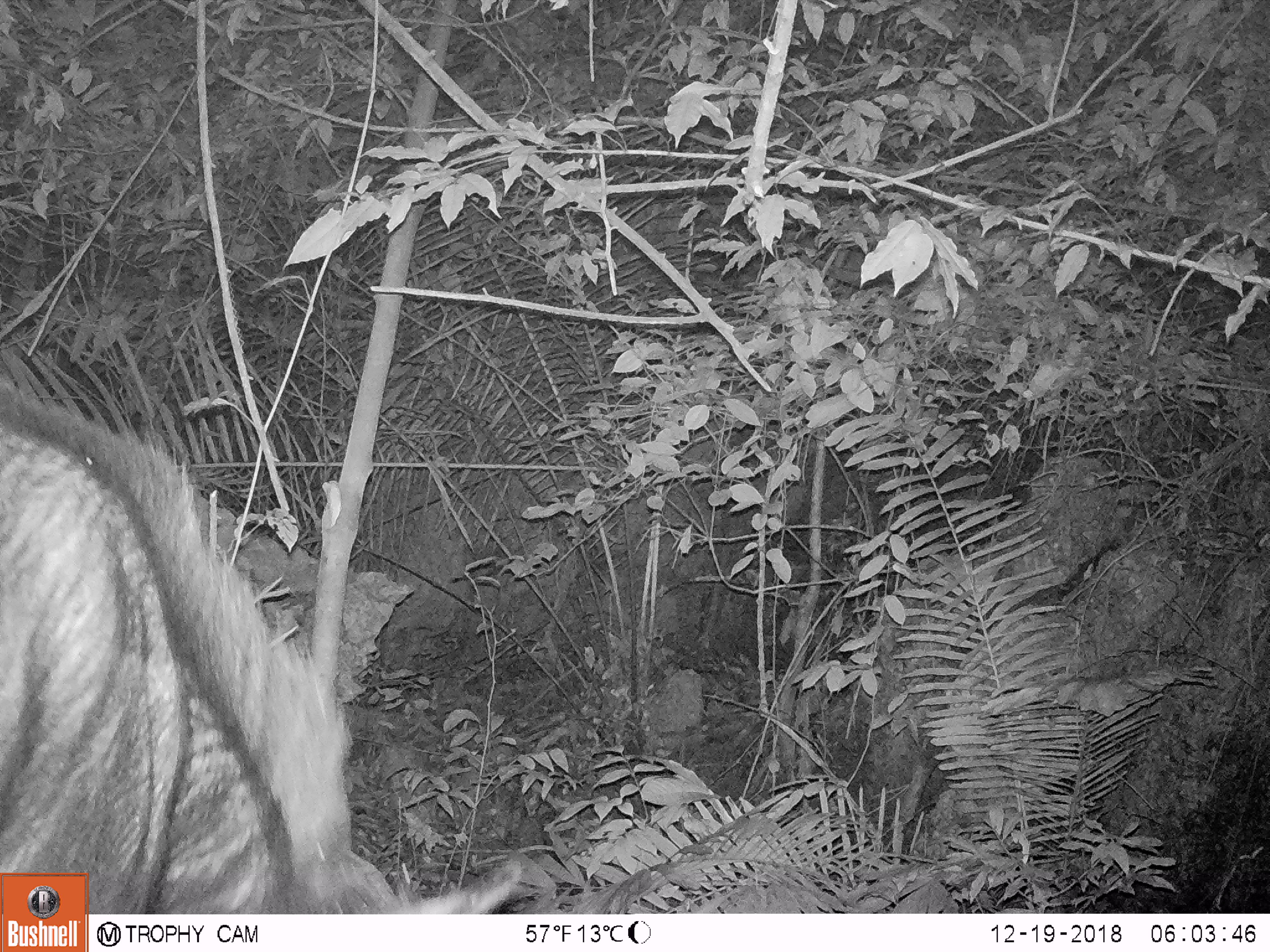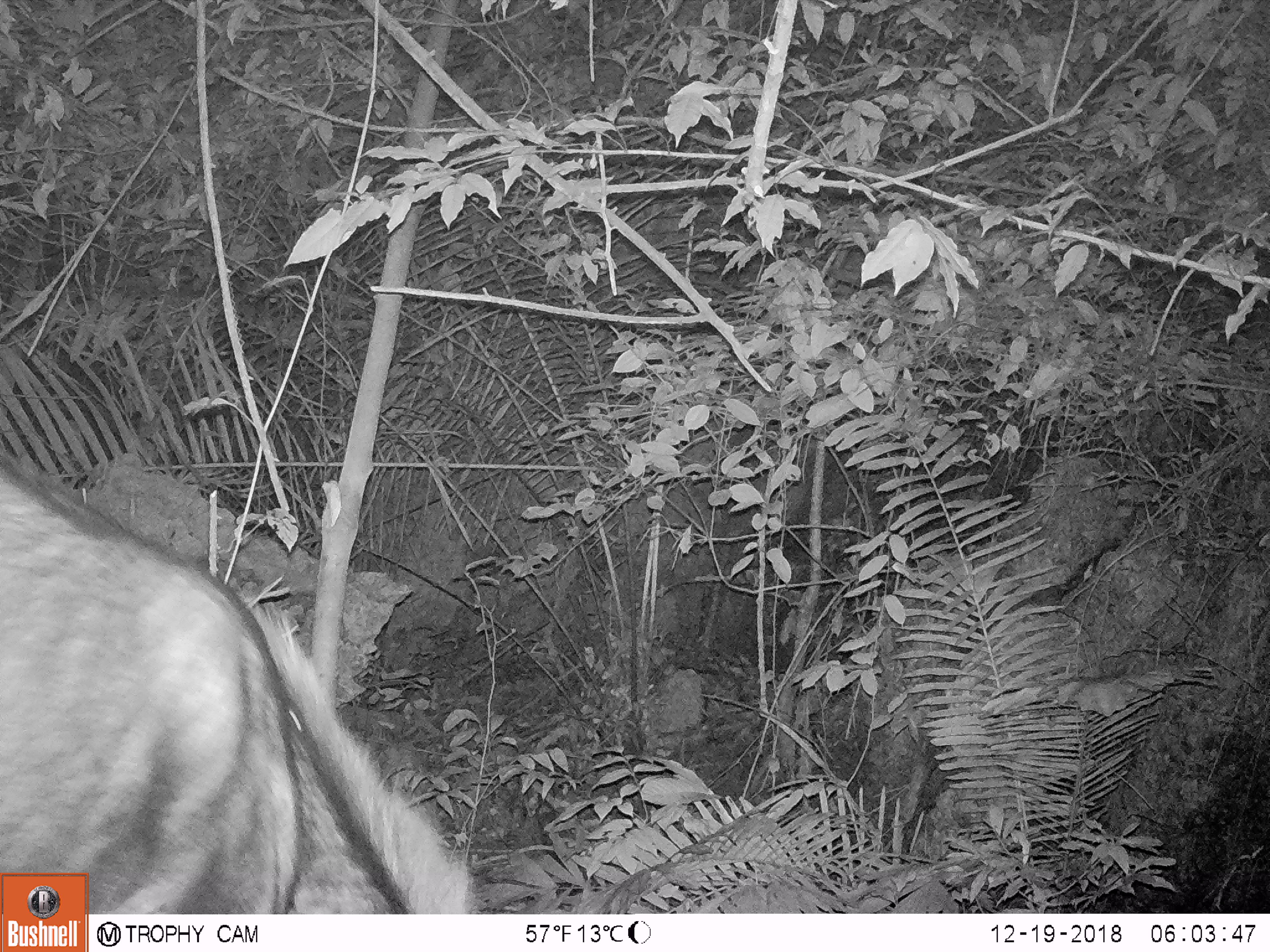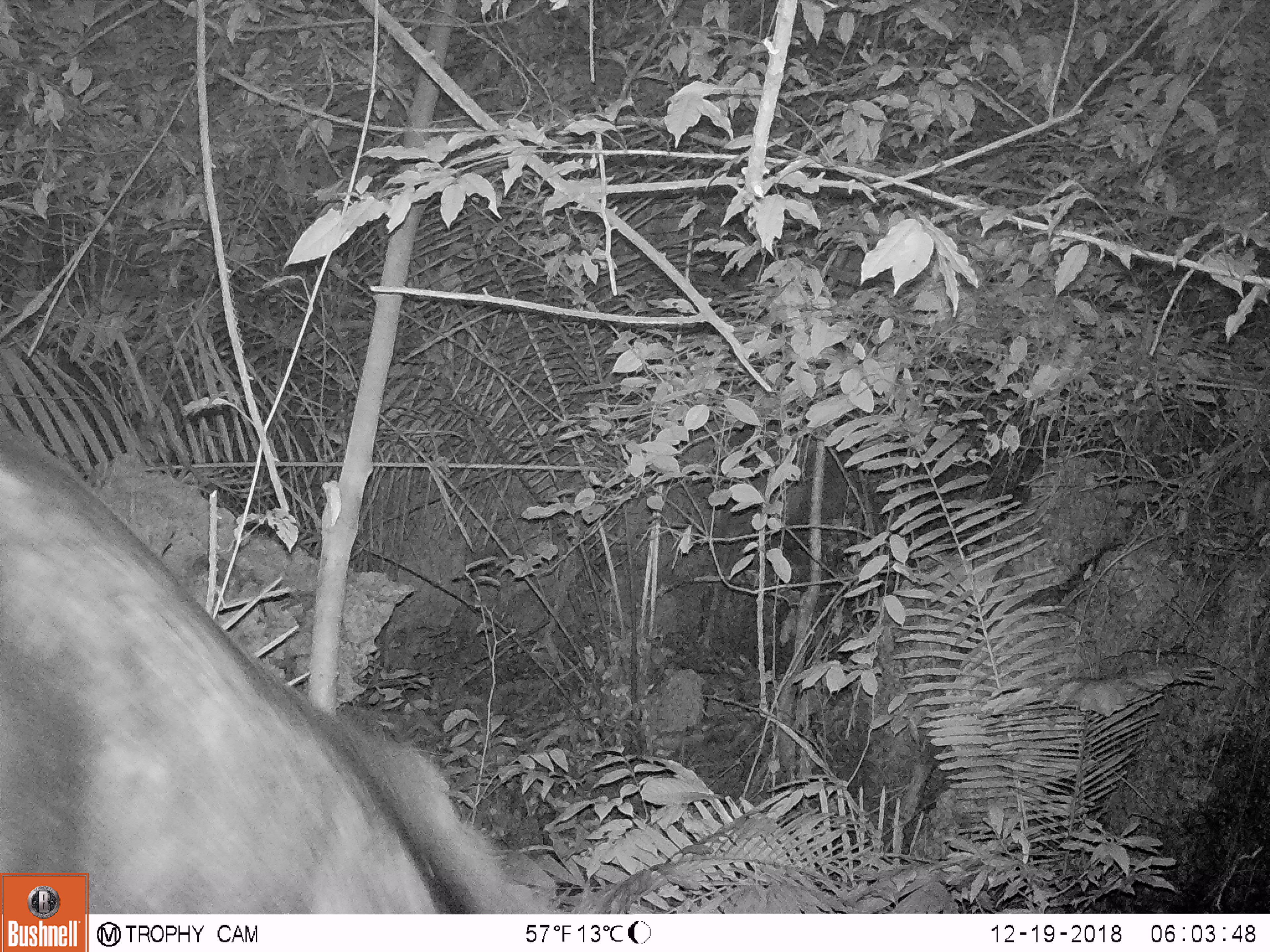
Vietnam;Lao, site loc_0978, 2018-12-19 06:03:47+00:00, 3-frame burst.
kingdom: Animalia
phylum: Chordata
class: Mammalia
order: Artiodactyla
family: Bovidae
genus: Capricornis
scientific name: Capricornis sumatraensis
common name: chinese serow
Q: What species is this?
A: Chinese serow (Capricornis sumatraensis).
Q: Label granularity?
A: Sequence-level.